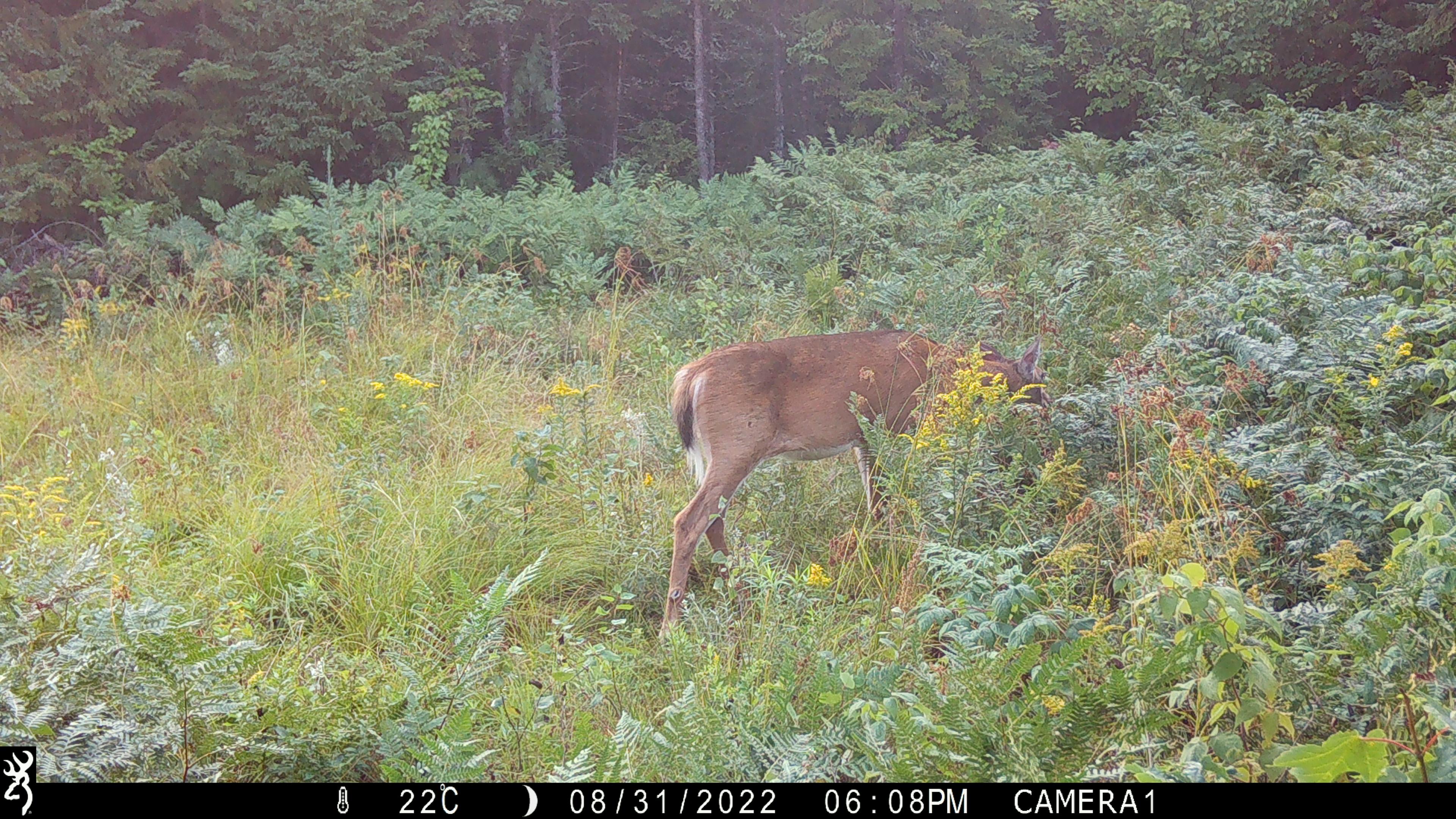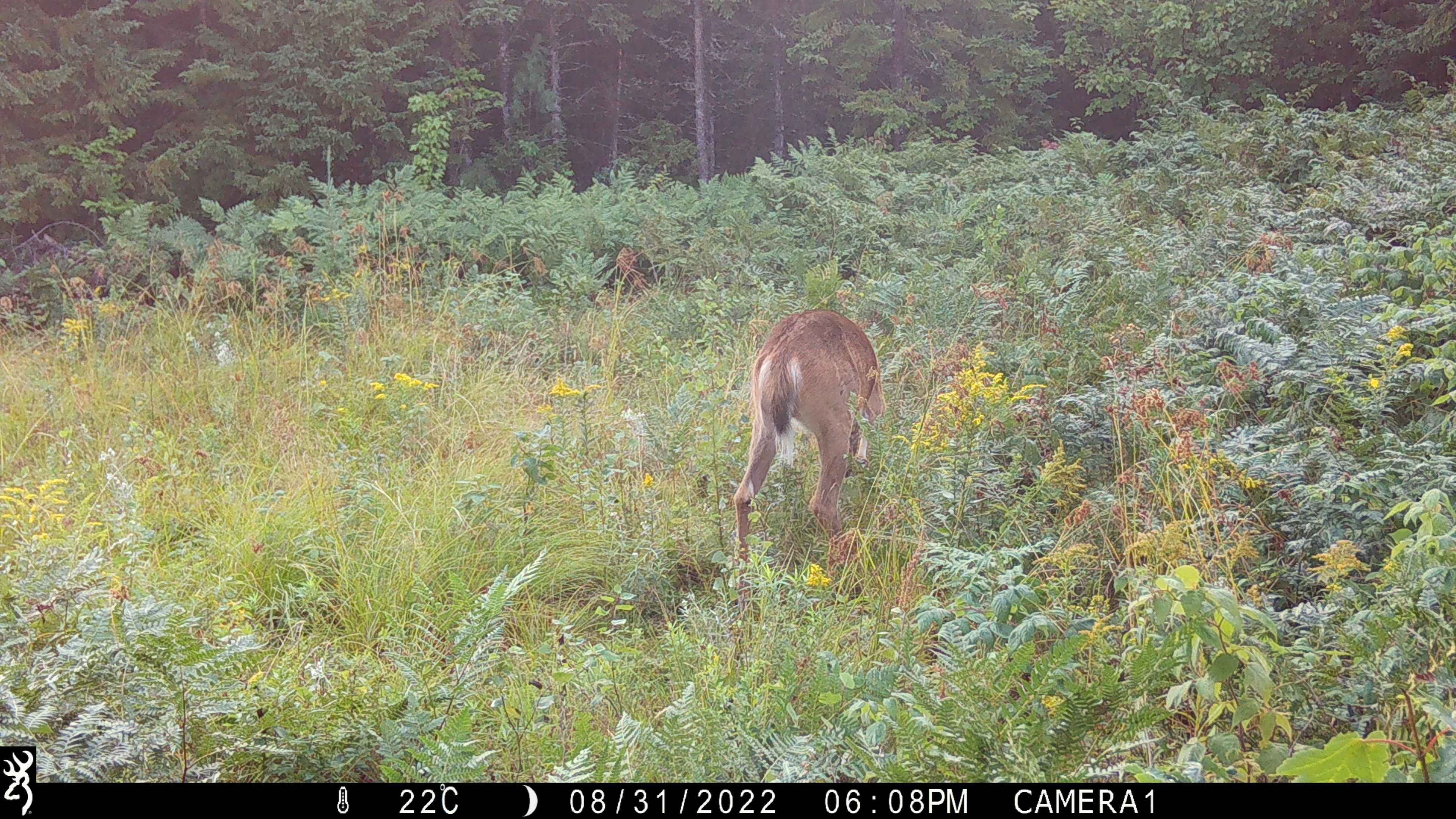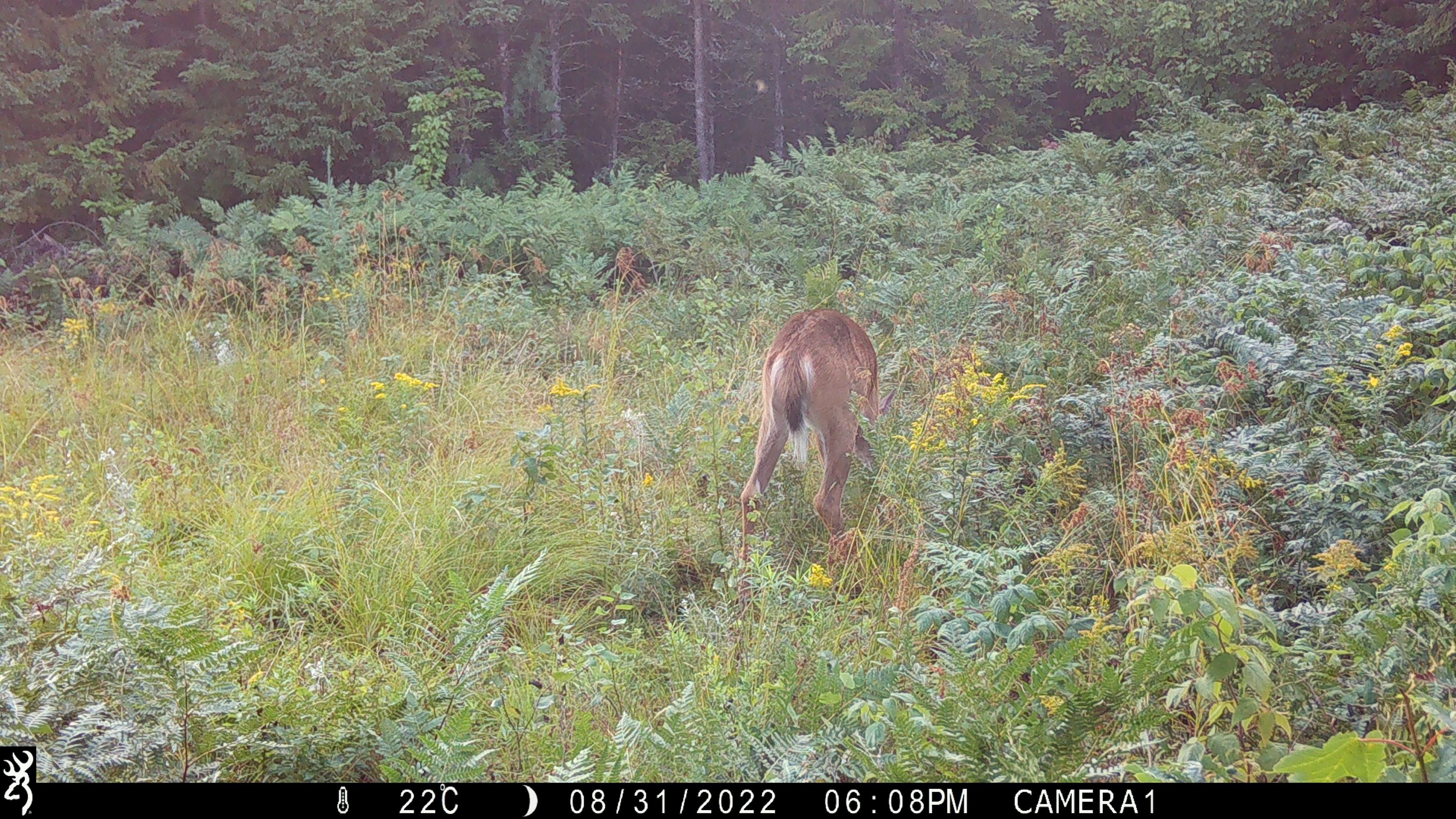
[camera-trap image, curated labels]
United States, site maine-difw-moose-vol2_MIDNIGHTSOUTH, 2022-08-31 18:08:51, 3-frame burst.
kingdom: Animalia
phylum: Chordata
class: Mammalia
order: Artiodactyla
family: Cervidae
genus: Odocoileus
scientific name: Odocoileus virginianus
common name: white-tailed deer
White-tailed deer (Odocoileus virginianus).